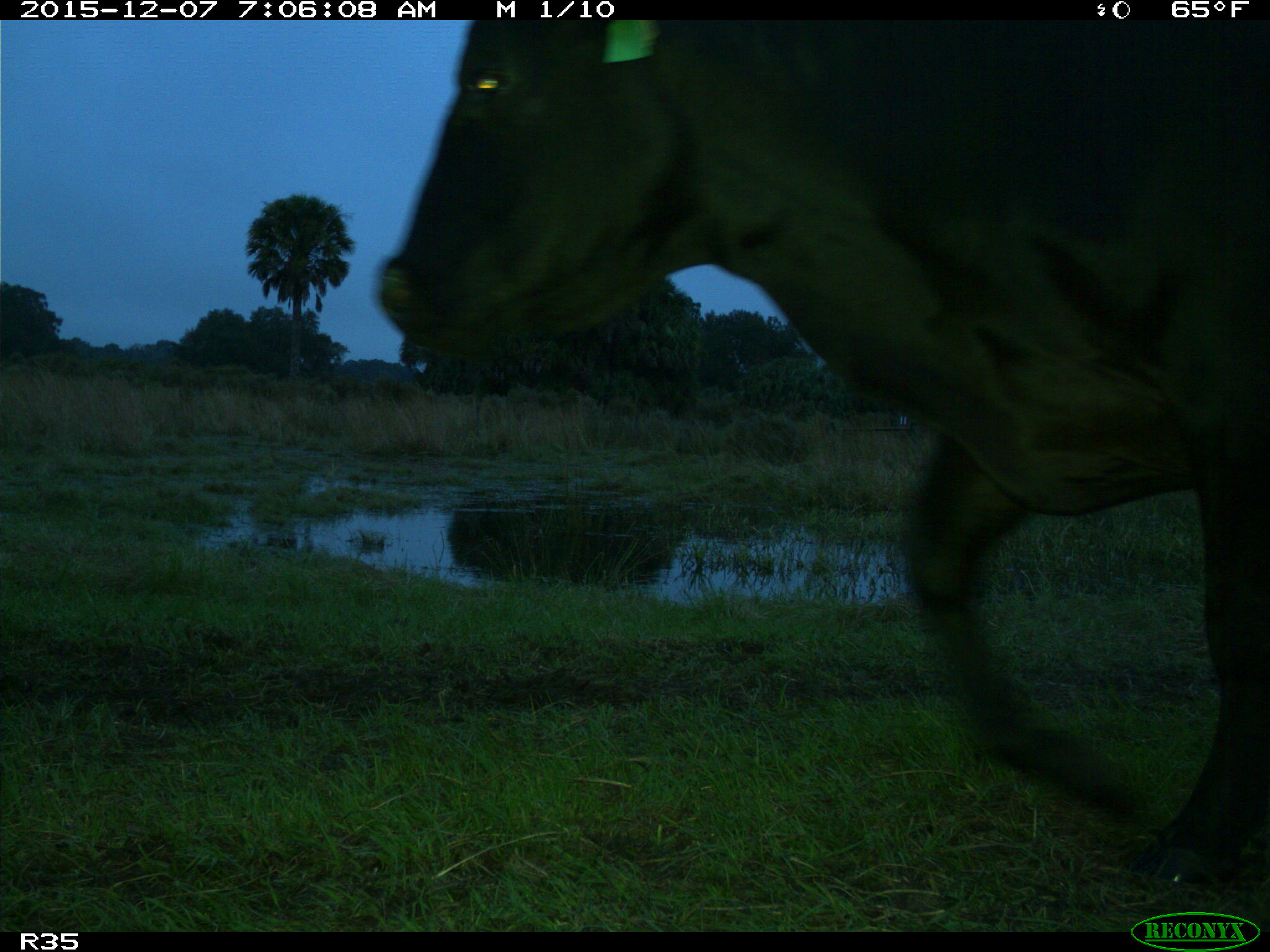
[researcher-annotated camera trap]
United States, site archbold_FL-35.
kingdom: Animalia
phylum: Chordata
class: Mammalia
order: Artiodactyla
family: Bovidae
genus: Bos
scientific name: Bos taurus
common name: domestic cow